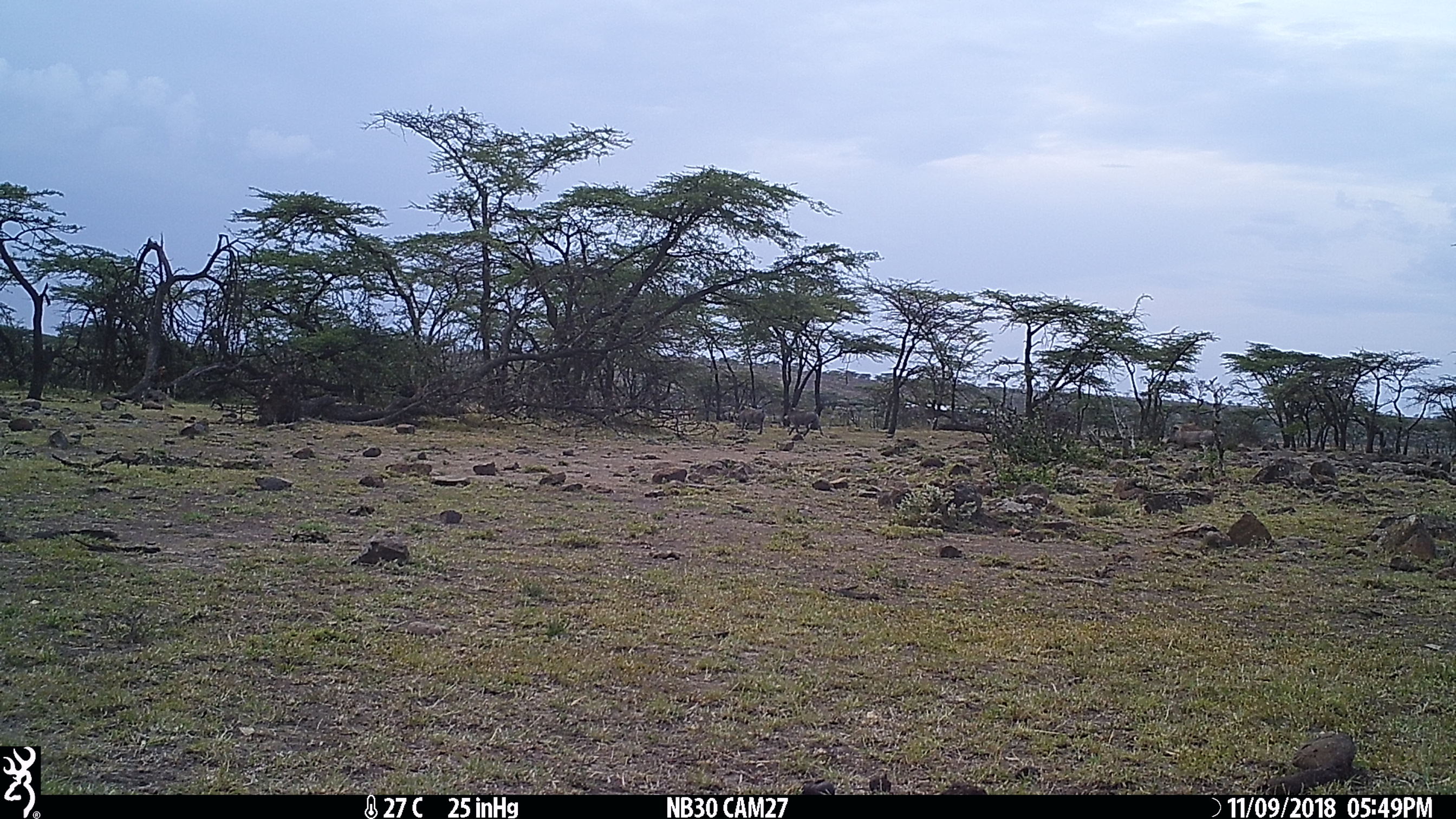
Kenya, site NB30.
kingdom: Animalia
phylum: Chordata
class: Mammalia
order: Artiodactyla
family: Suidae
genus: Phacochoerus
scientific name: Phacochoerus africanus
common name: common warthog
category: warthog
Warthog (common warthog) (Phacochoerus africanus).